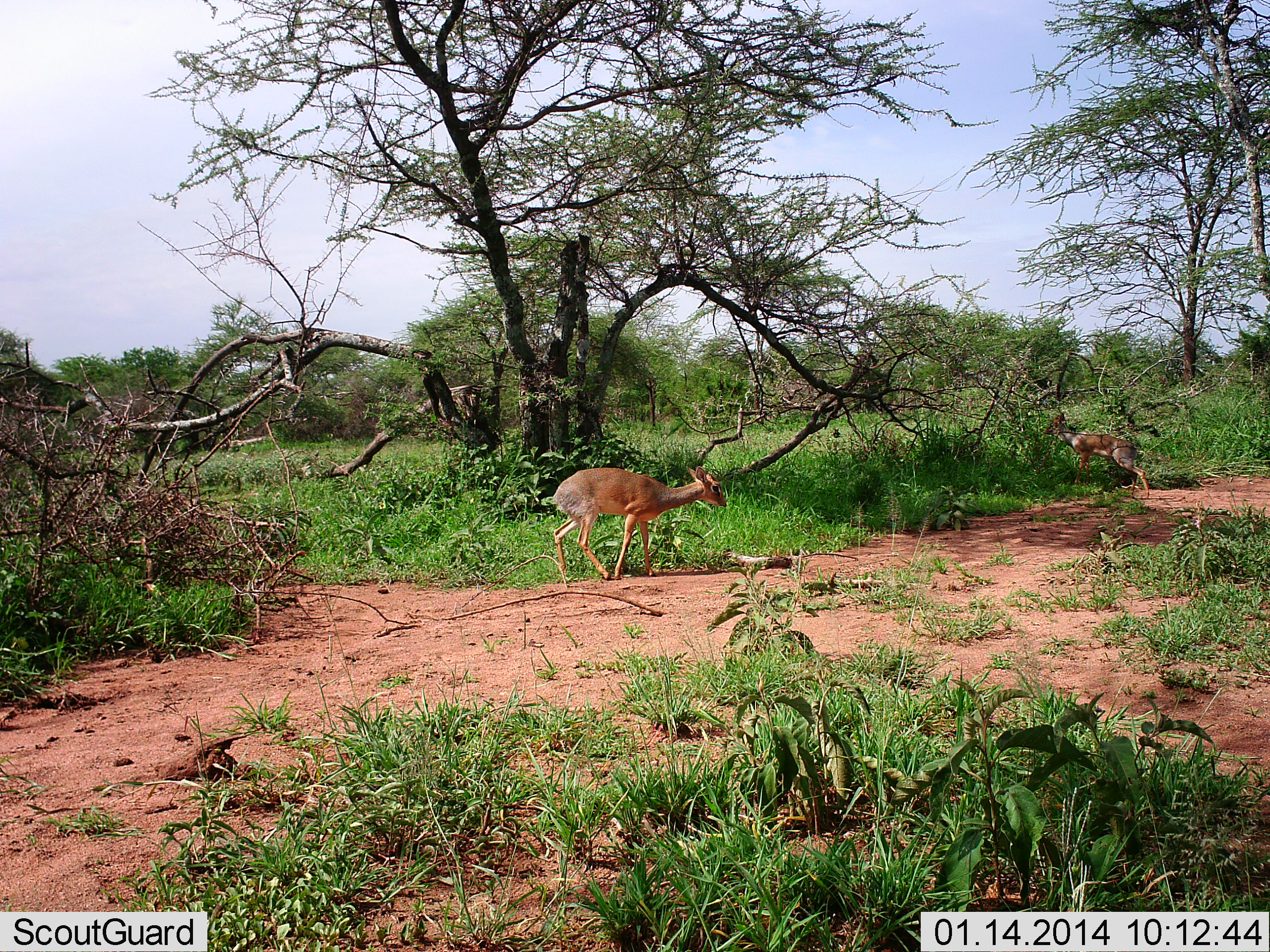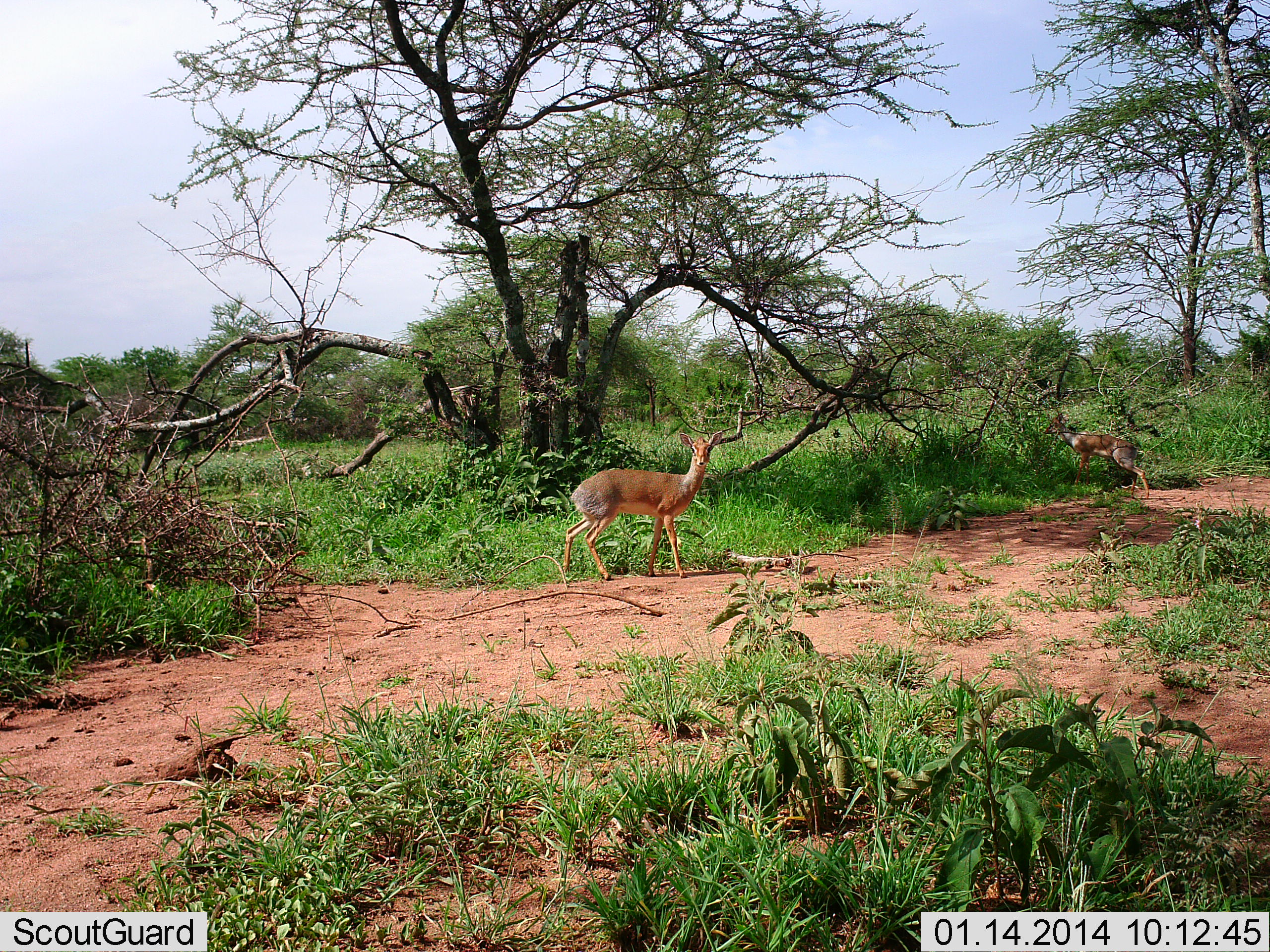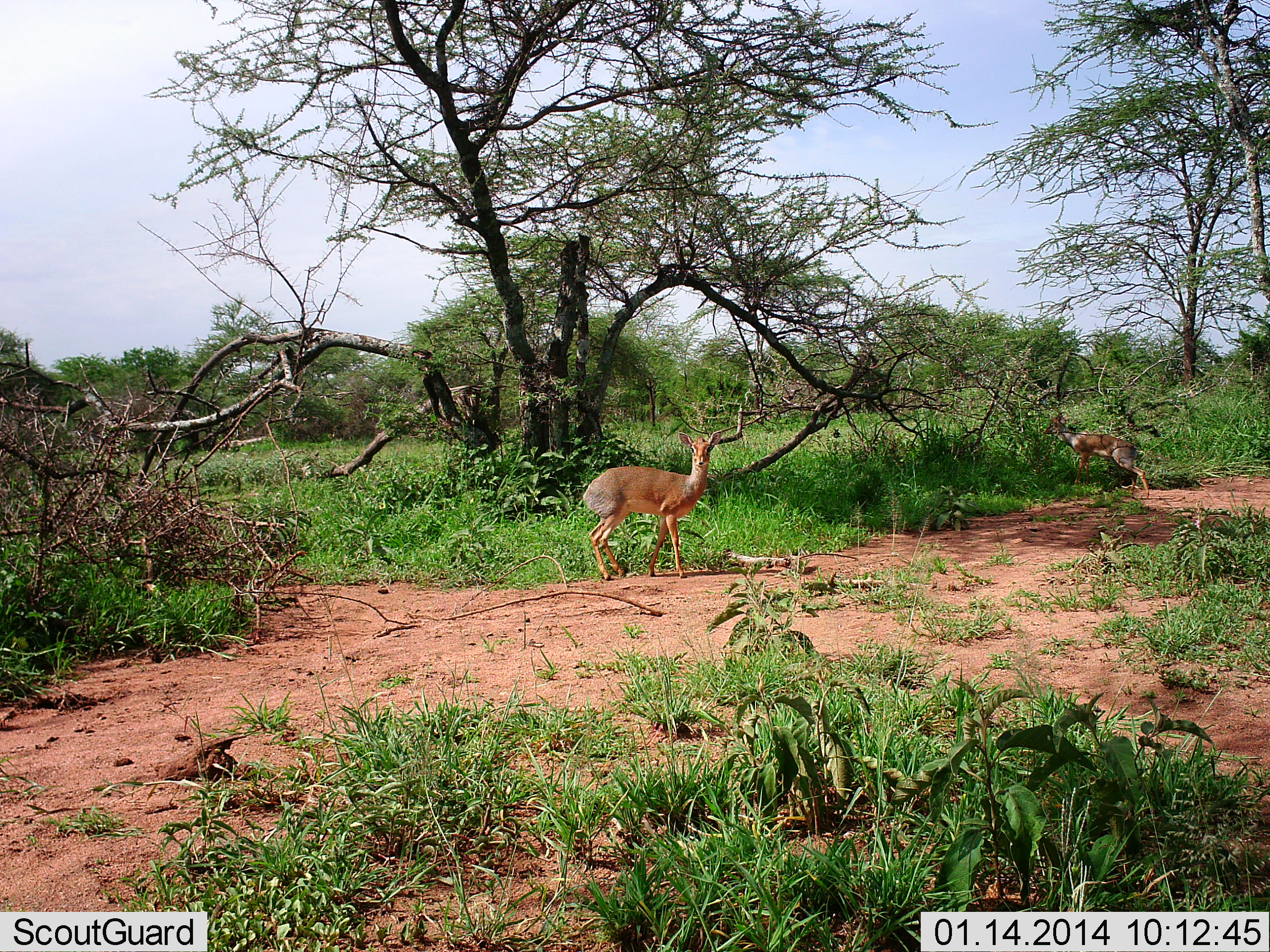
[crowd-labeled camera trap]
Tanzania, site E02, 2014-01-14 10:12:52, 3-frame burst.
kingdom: Animalia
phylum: Chordata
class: Mammalia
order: Artiodactyla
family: Bovidae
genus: Madoqua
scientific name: Madoqua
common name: dikdik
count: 2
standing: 80%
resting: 0%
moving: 10%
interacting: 0%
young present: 0%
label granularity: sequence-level